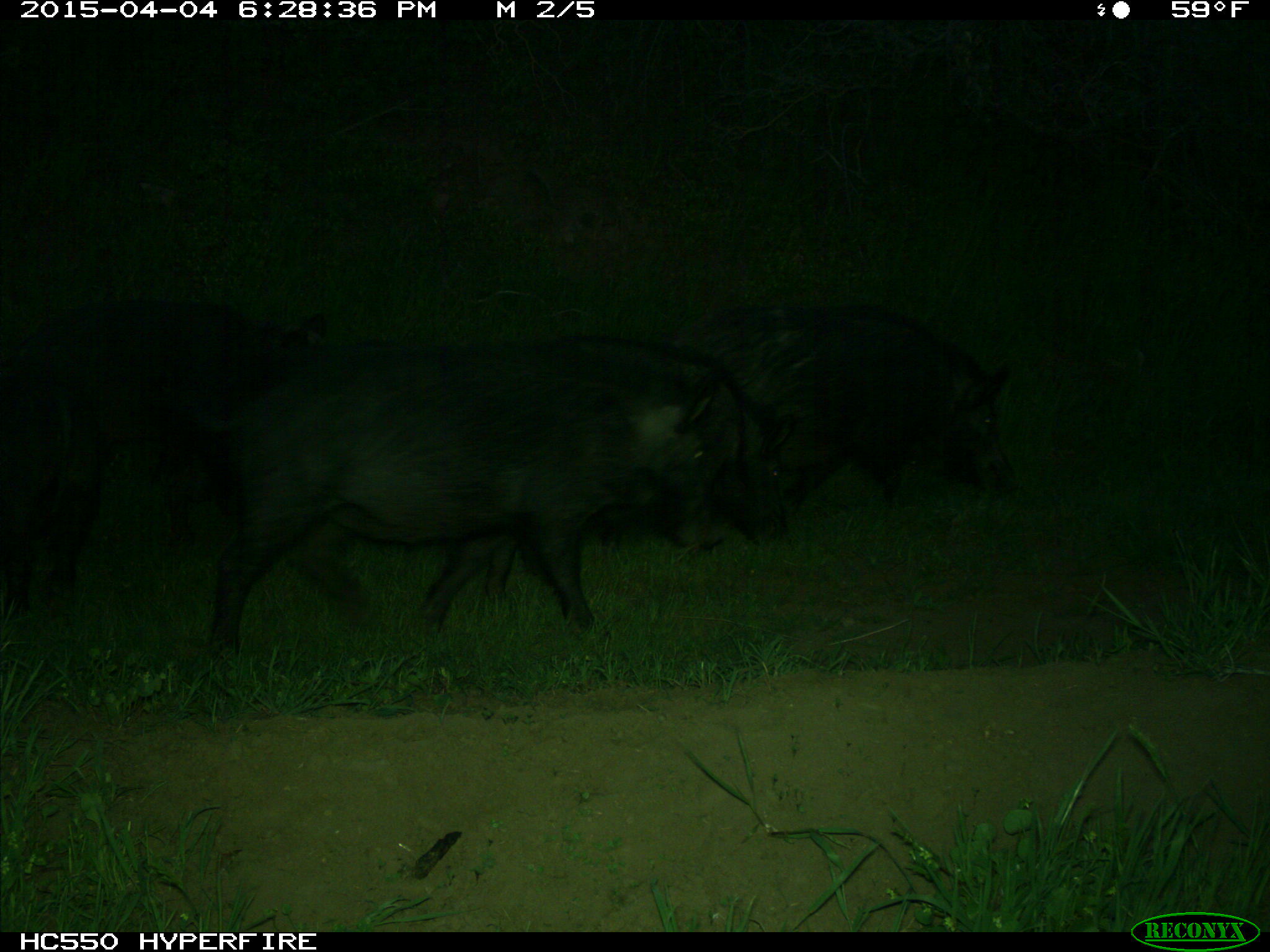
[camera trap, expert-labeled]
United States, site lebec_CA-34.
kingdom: Animalia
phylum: Chordata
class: Mammalia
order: Artiodactyla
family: Suidae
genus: Sus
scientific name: Sus scrofa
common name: wild boar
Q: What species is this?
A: Sus scrofa (wild boar).